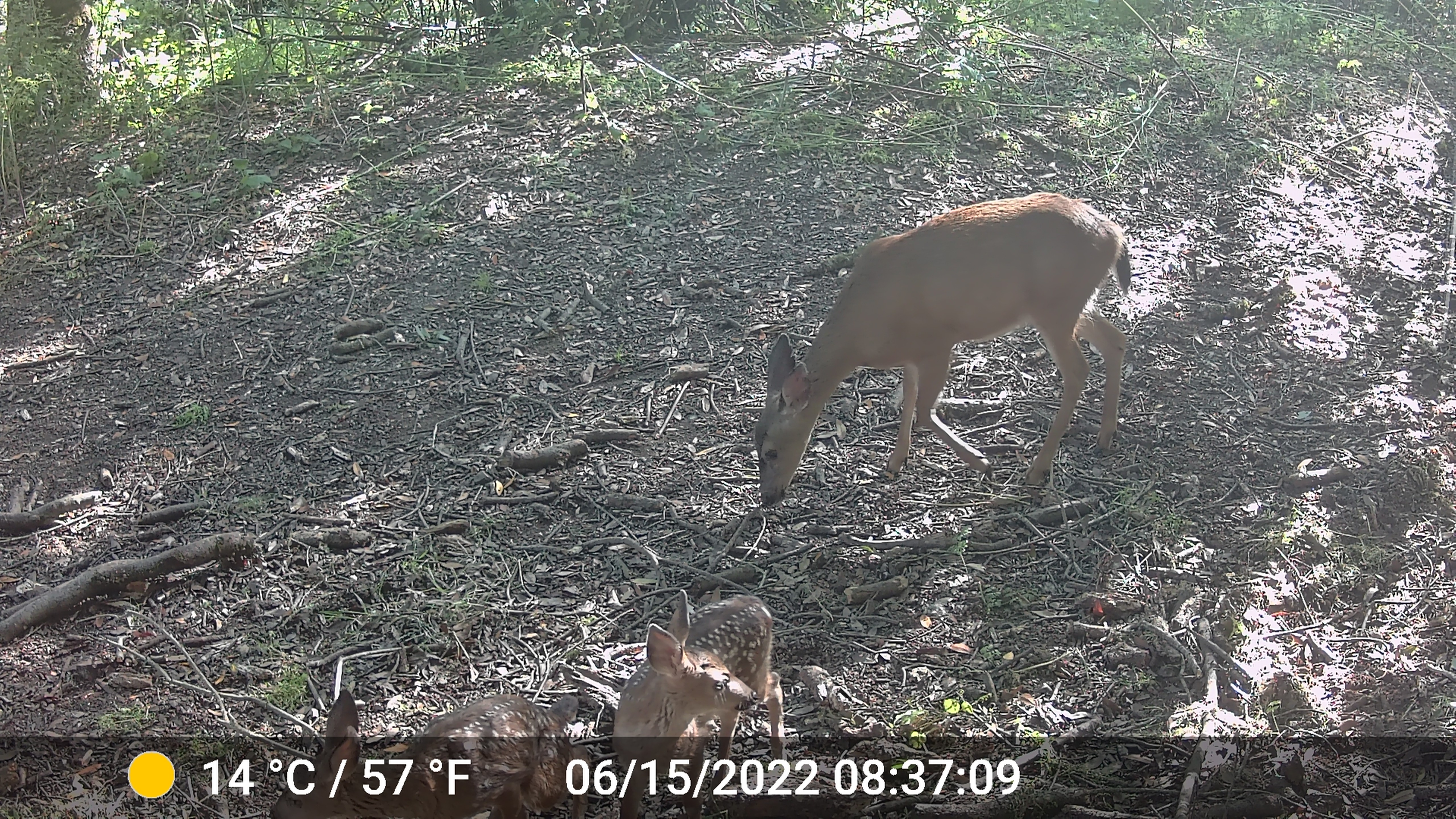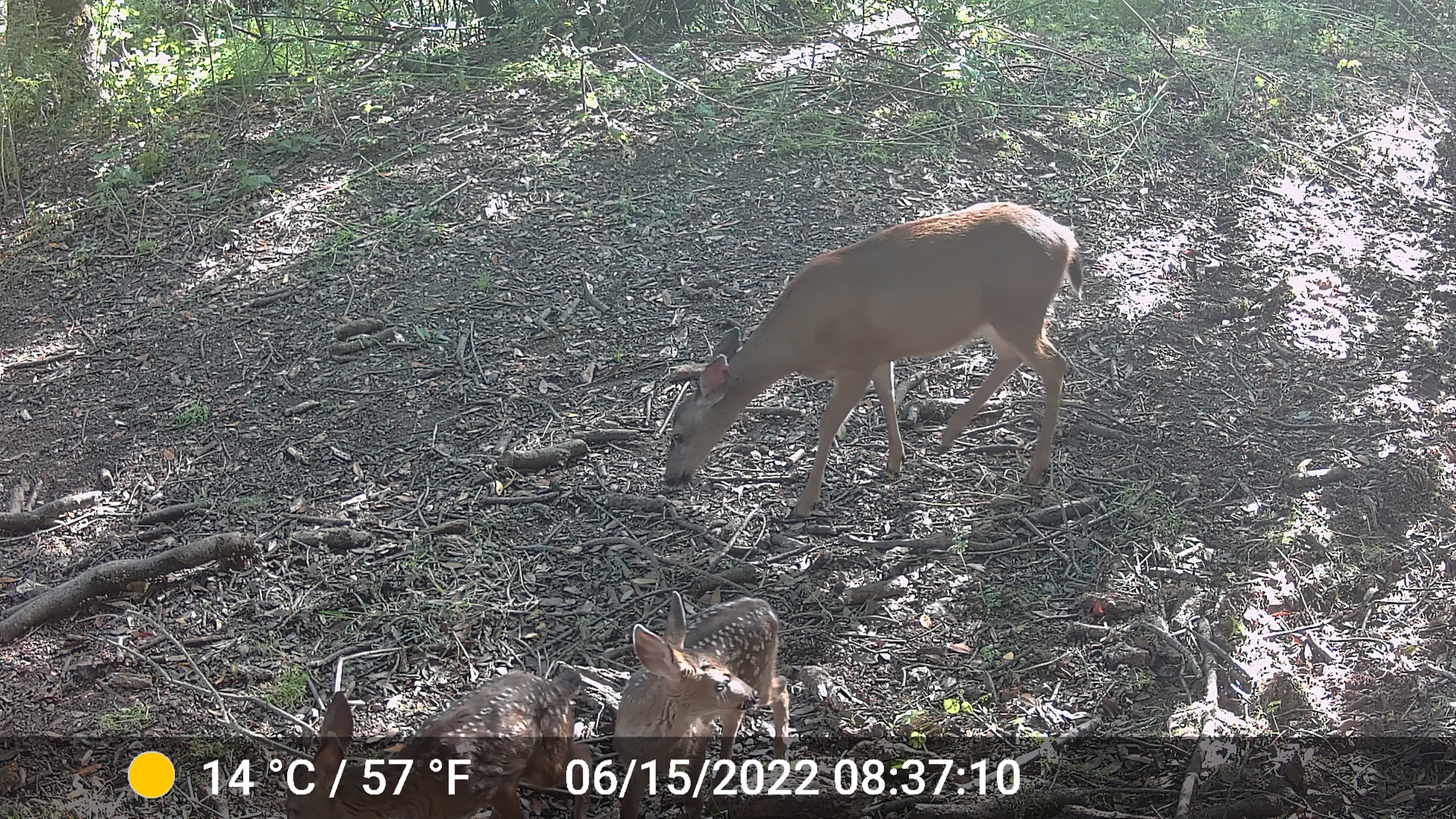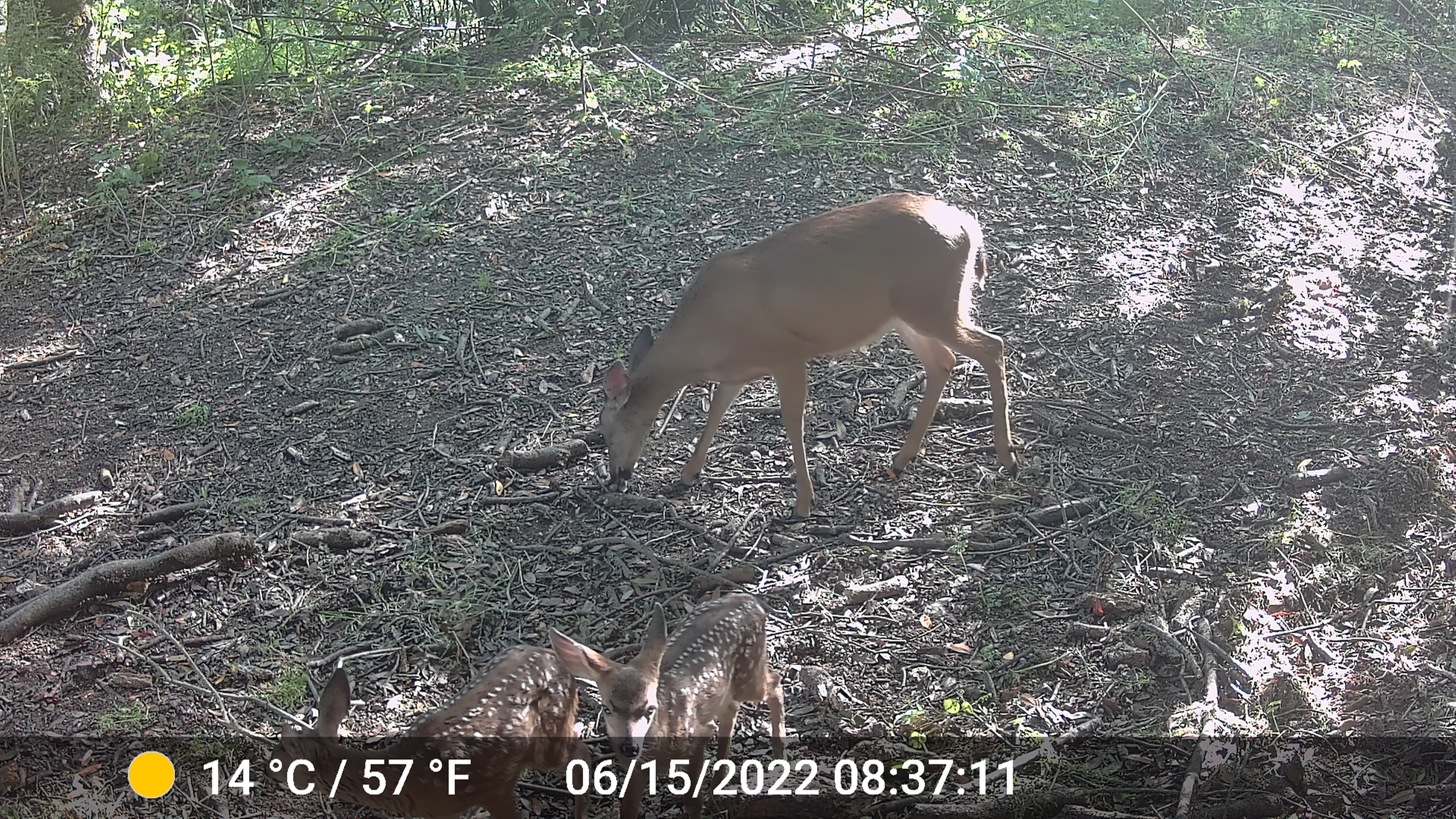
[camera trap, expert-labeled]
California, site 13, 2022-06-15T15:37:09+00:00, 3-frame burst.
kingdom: Animalia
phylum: Chordata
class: Mammalia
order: Artiodactyla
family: Cervidae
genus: Odocoileus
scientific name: Odocoileus hemionus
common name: mule deer